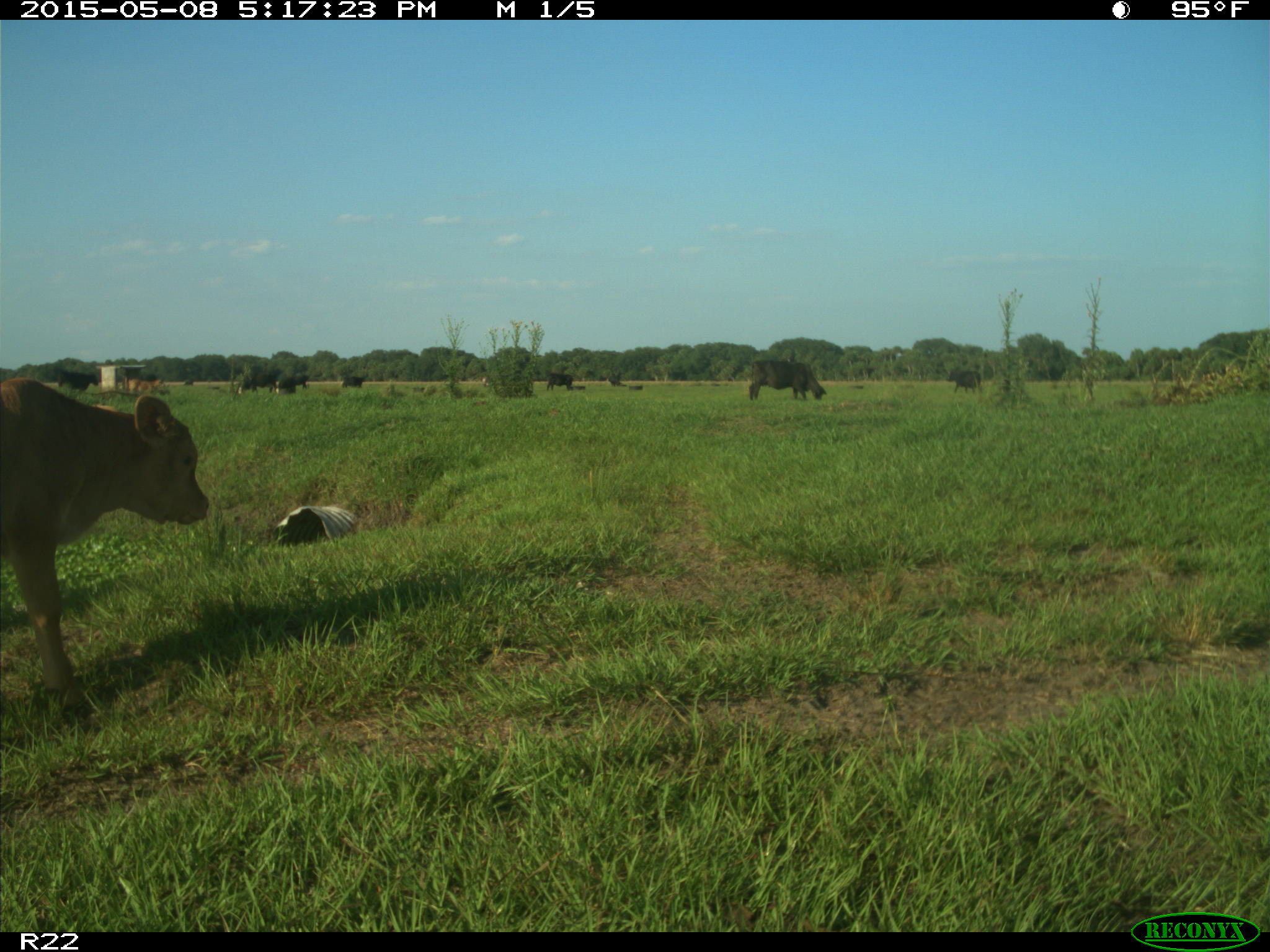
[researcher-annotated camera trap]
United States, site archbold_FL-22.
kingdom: Animalia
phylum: Chordata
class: Mammalia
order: Artiodactyla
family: Bovidae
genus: Bos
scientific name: Bos taurus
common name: domestic cow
Bos taurus (domestic cow).